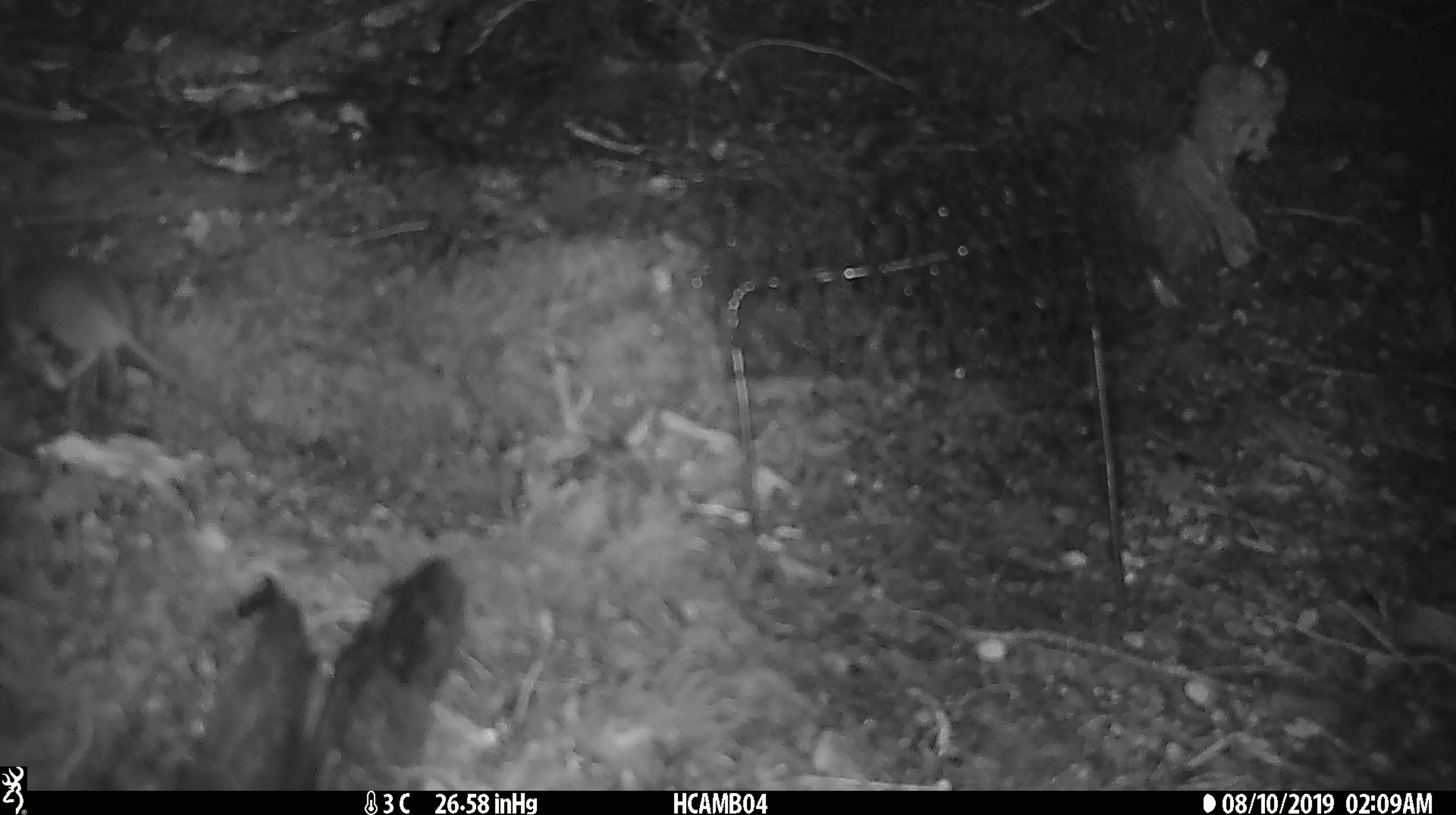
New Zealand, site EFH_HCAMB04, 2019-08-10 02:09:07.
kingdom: Animalia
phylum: Chordata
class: Mammalia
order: Rodentia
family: Muridae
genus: Mus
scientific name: Mus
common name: mouse